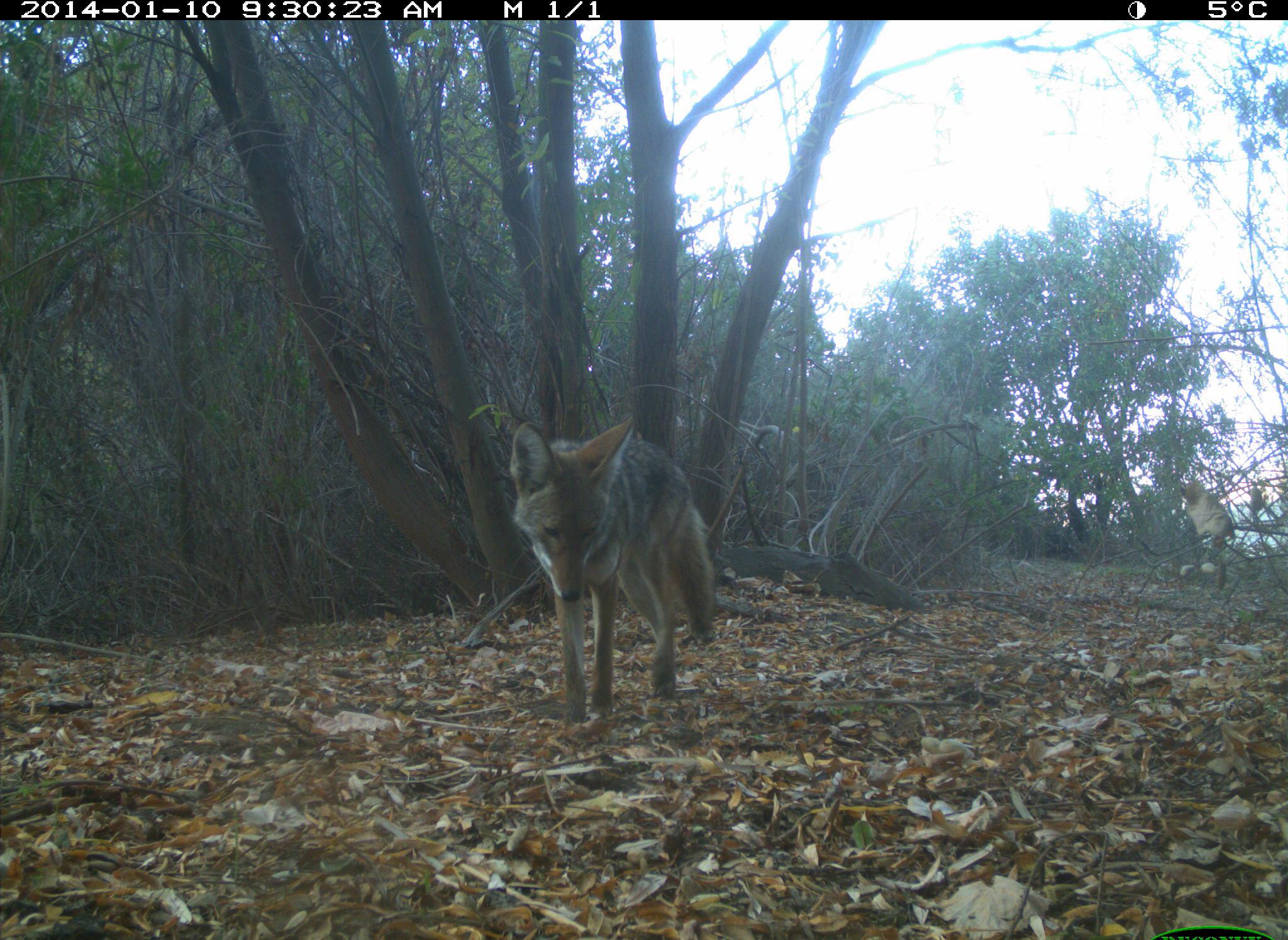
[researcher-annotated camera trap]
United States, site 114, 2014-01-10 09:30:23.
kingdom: Animalia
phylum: Chordata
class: Mammalia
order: Carnivora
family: Canidae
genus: Canis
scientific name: Canis latrans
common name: coyote